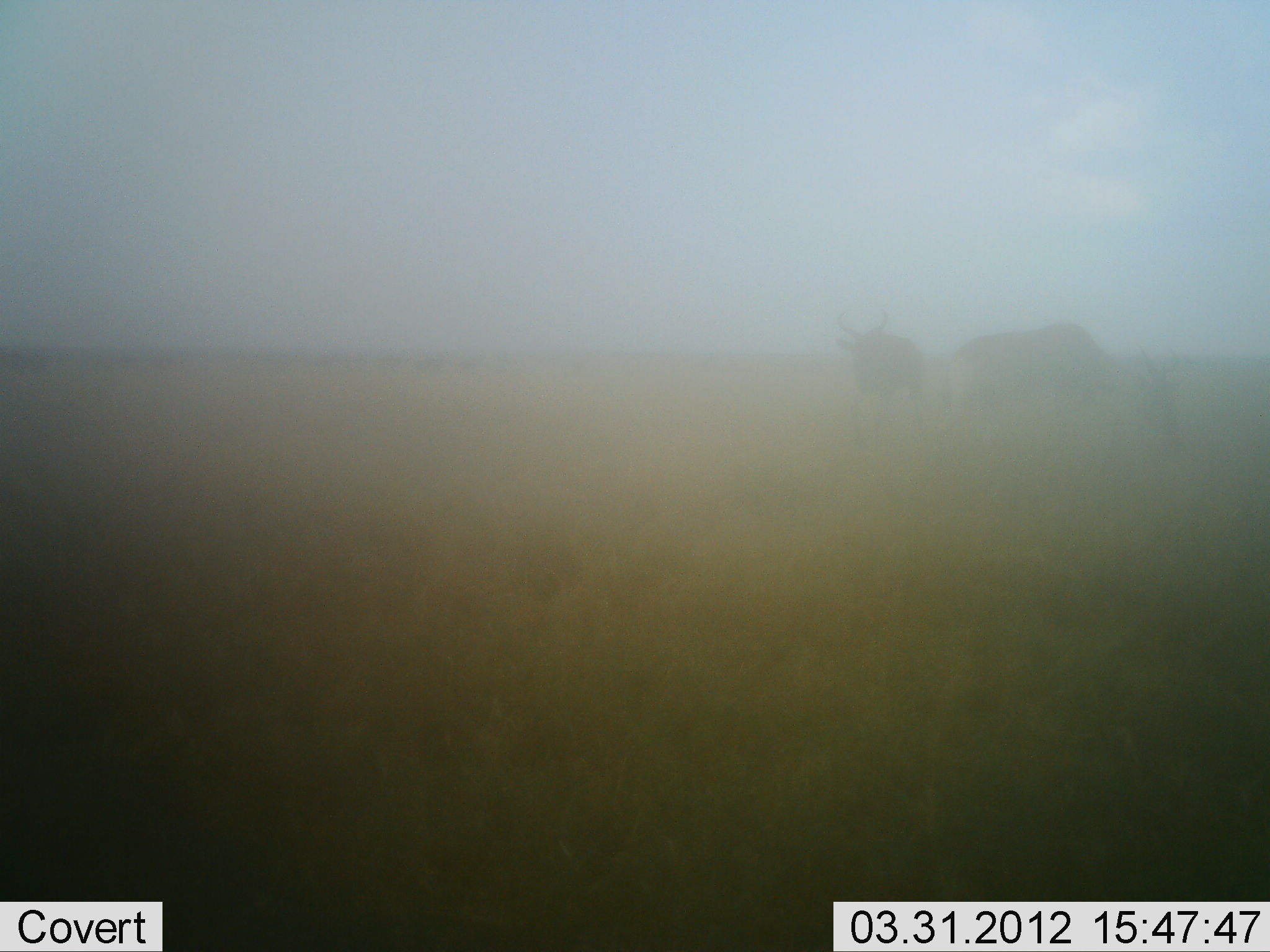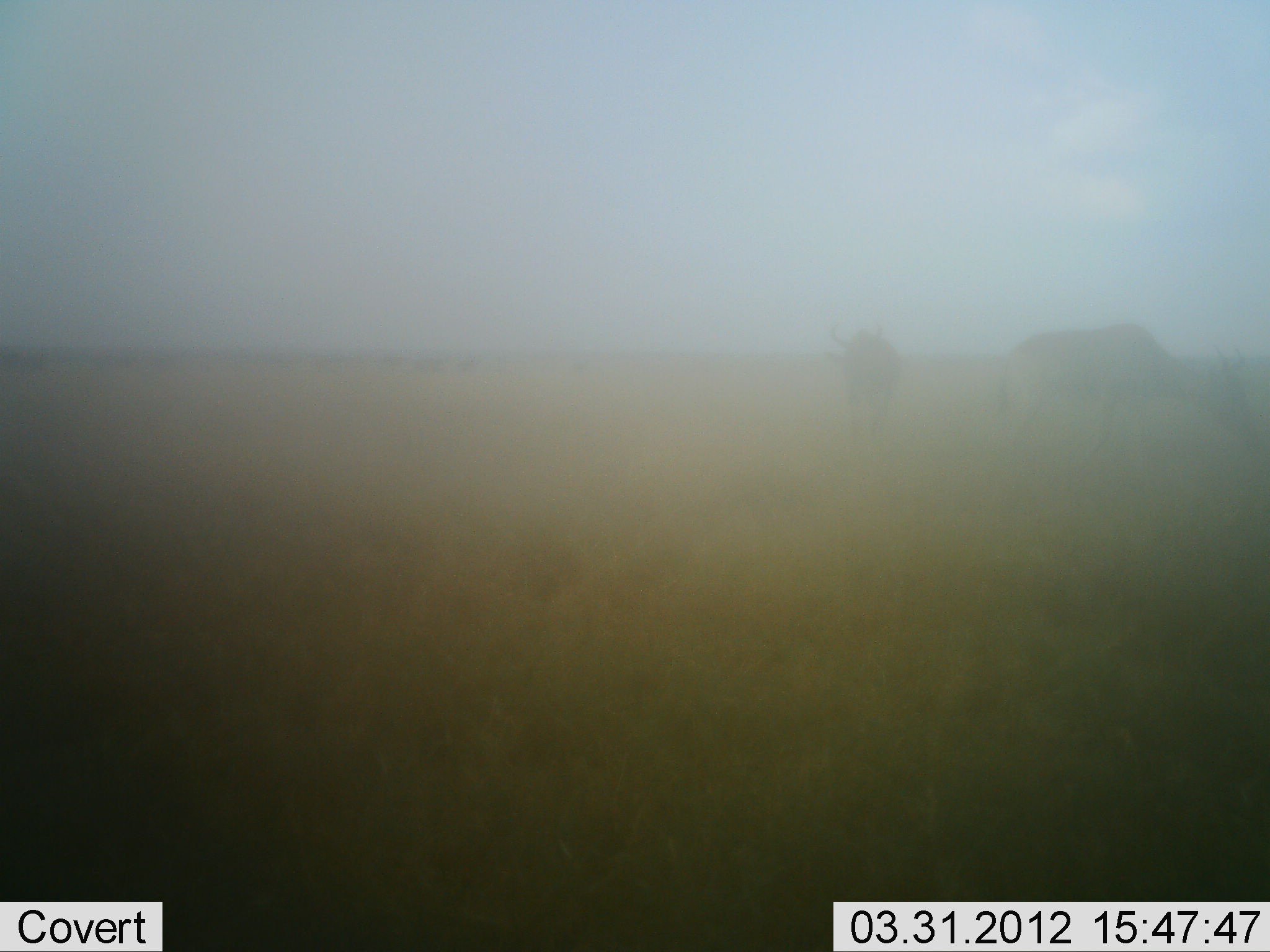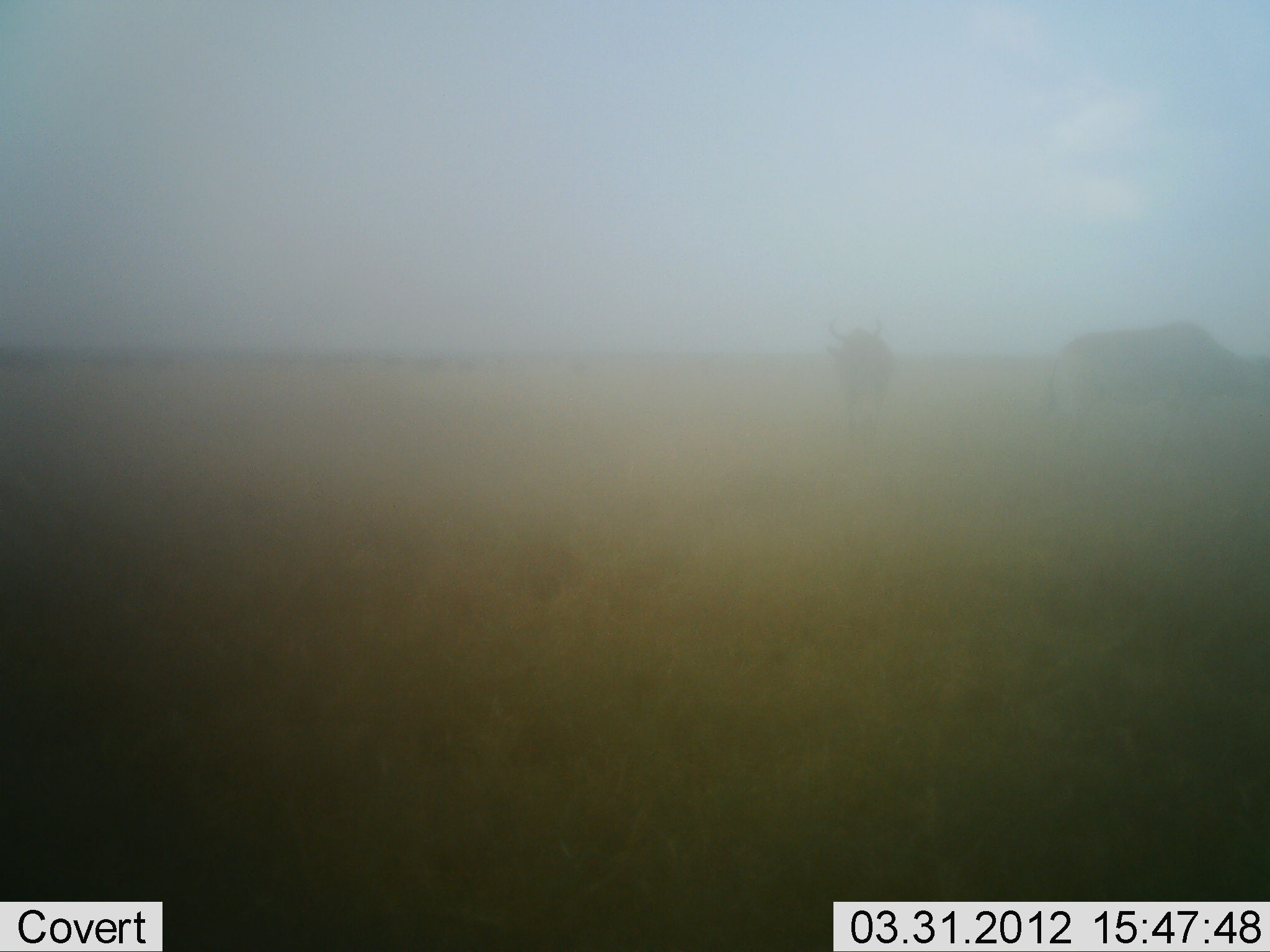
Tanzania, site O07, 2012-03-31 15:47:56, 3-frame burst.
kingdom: Animalia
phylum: Chordata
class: Mammalia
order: Artiodactyla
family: Bovidae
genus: Connochaetes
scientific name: Connochaetes taurinus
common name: blue wildebeest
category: wildebeest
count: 2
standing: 6%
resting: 0%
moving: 88%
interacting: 0%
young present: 0%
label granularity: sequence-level